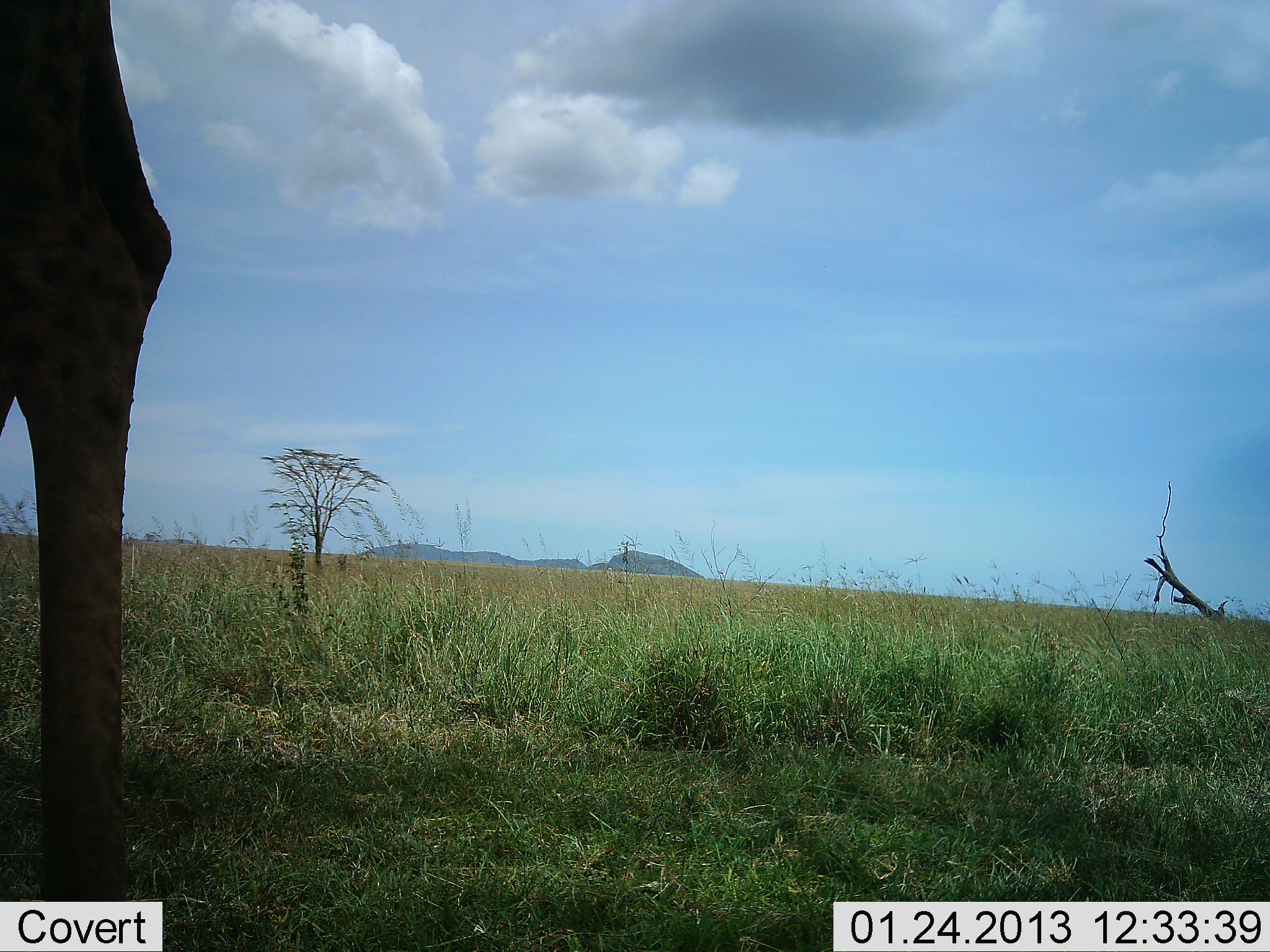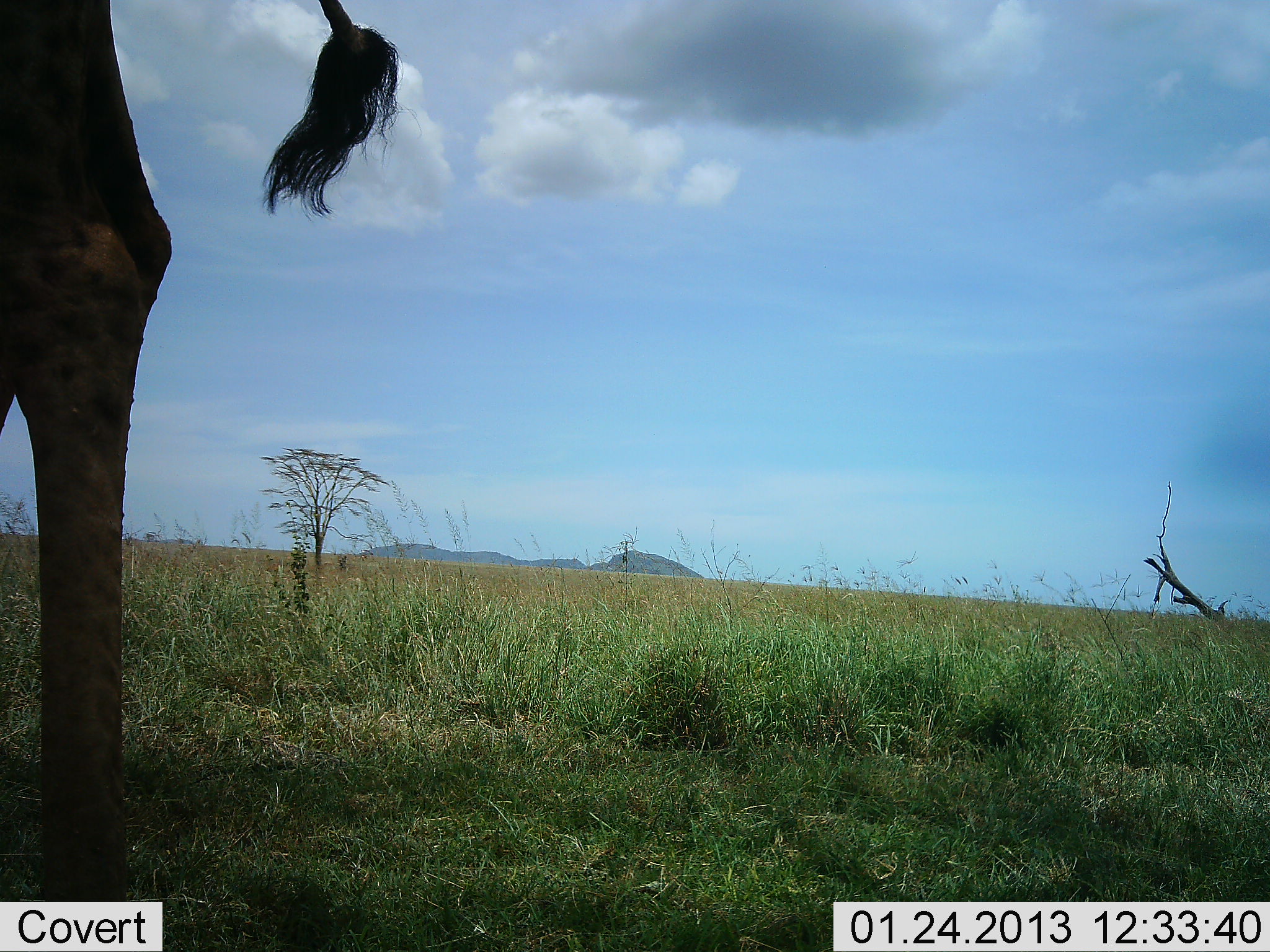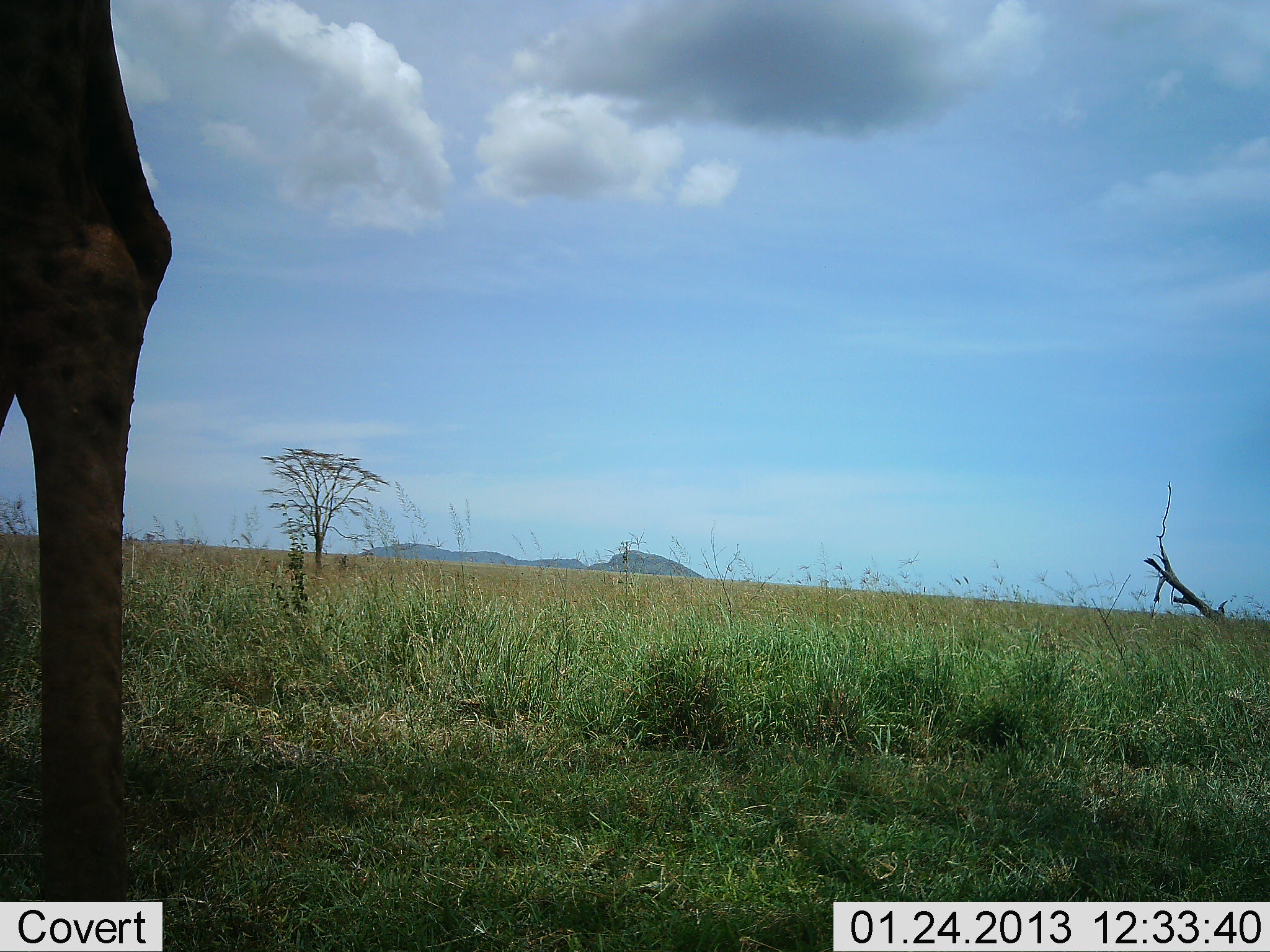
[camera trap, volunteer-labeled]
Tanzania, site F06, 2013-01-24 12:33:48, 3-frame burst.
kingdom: Animalia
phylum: Chordata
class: Mammalia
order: Artiodactyla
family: Giraffidae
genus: Giraffa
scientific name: Giraffa camelopardalis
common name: giraffe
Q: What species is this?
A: Giraffe (Giraffa camelopardalis).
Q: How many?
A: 1.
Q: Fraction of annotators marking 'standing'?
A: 86%.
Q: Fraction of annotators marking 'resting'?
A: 3%.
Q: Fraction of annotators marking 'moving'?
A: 7%.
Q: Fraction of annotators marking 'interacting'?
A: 0%.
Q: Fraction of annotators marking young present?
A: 0%.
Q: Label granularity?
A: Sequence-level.